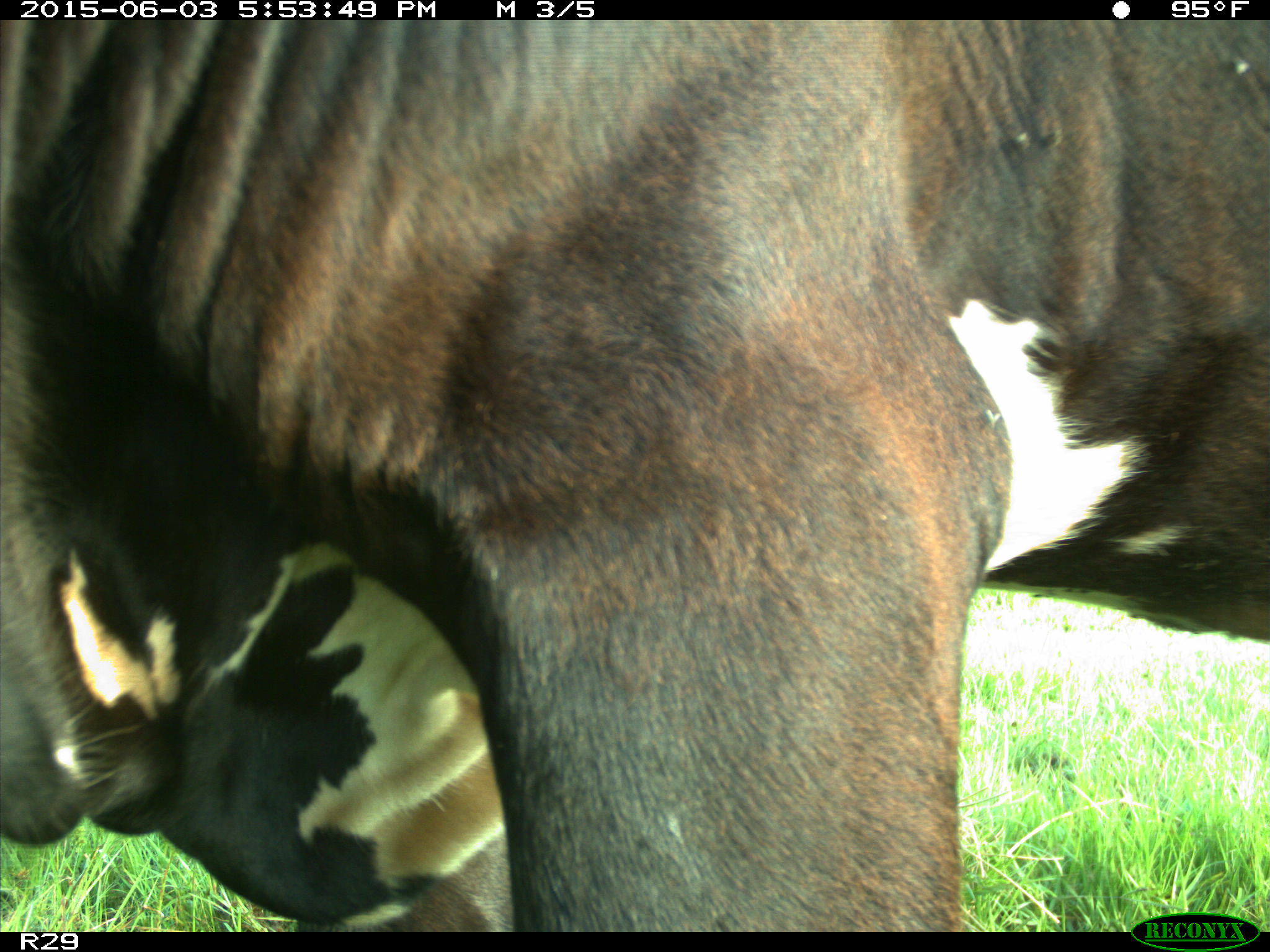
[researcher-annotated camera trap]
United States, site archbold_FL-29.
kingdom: Animalia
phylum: Chordata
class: Mammalia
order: Artiodactyla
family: Bovidae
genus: Bos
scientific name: Bos taurus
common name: domestic cow